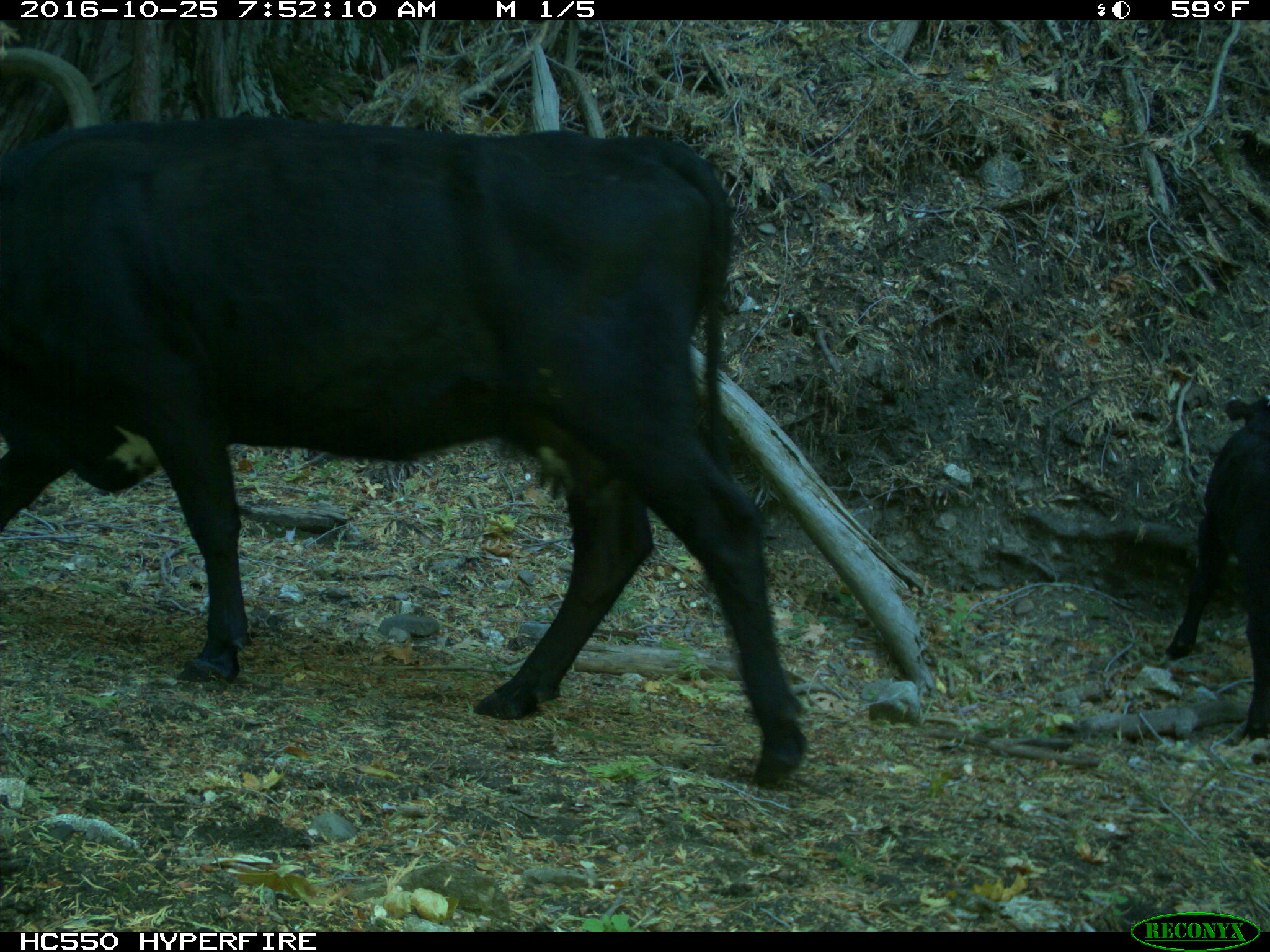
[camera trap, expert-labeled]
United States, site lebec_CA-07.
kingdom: Animalia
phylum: Chordata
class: Mammalia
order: Artiodactyla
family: Bovidae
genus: Bos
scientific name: Bos taurus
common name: domestic cow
Bos taurus (domestic cow).